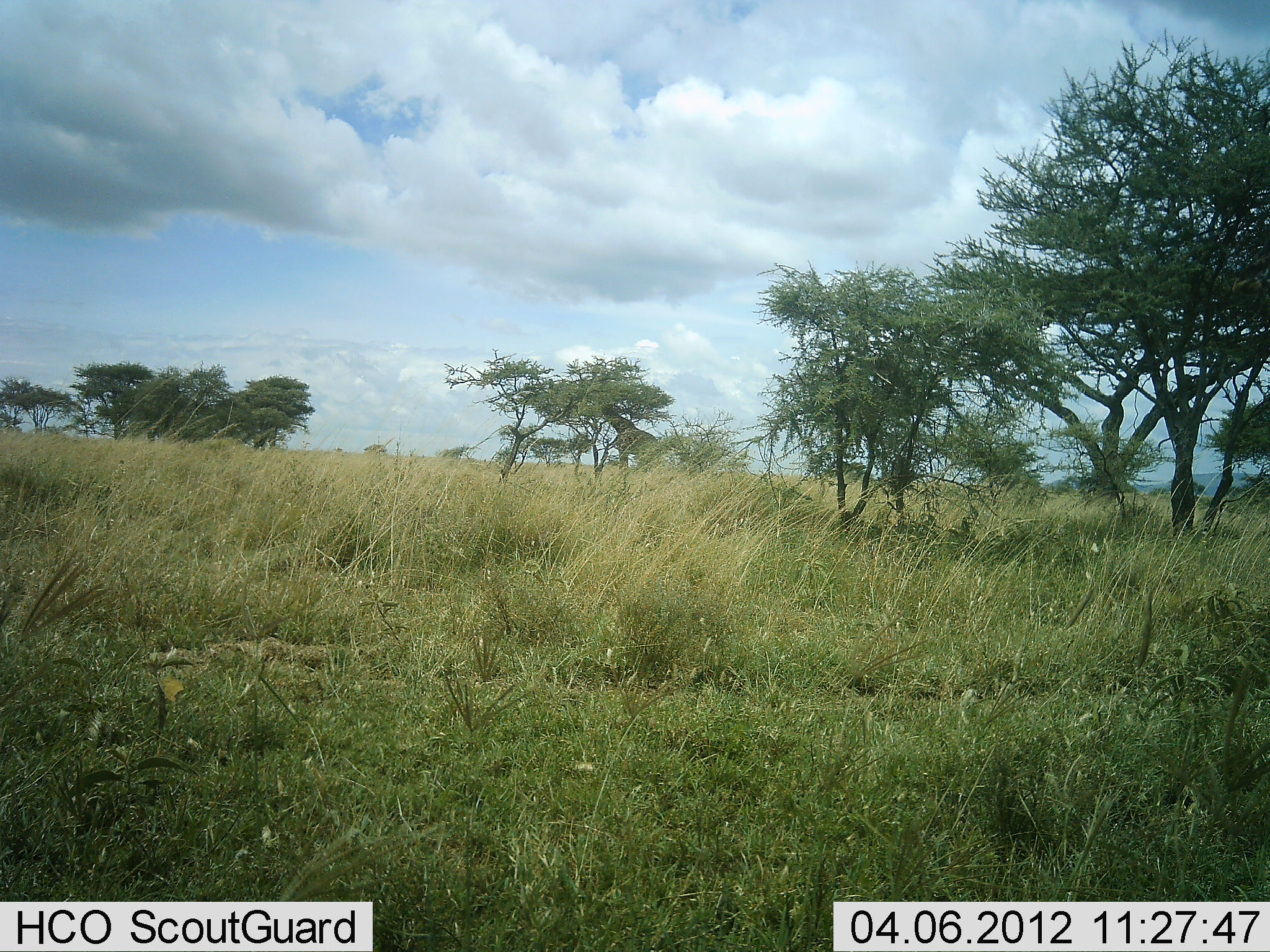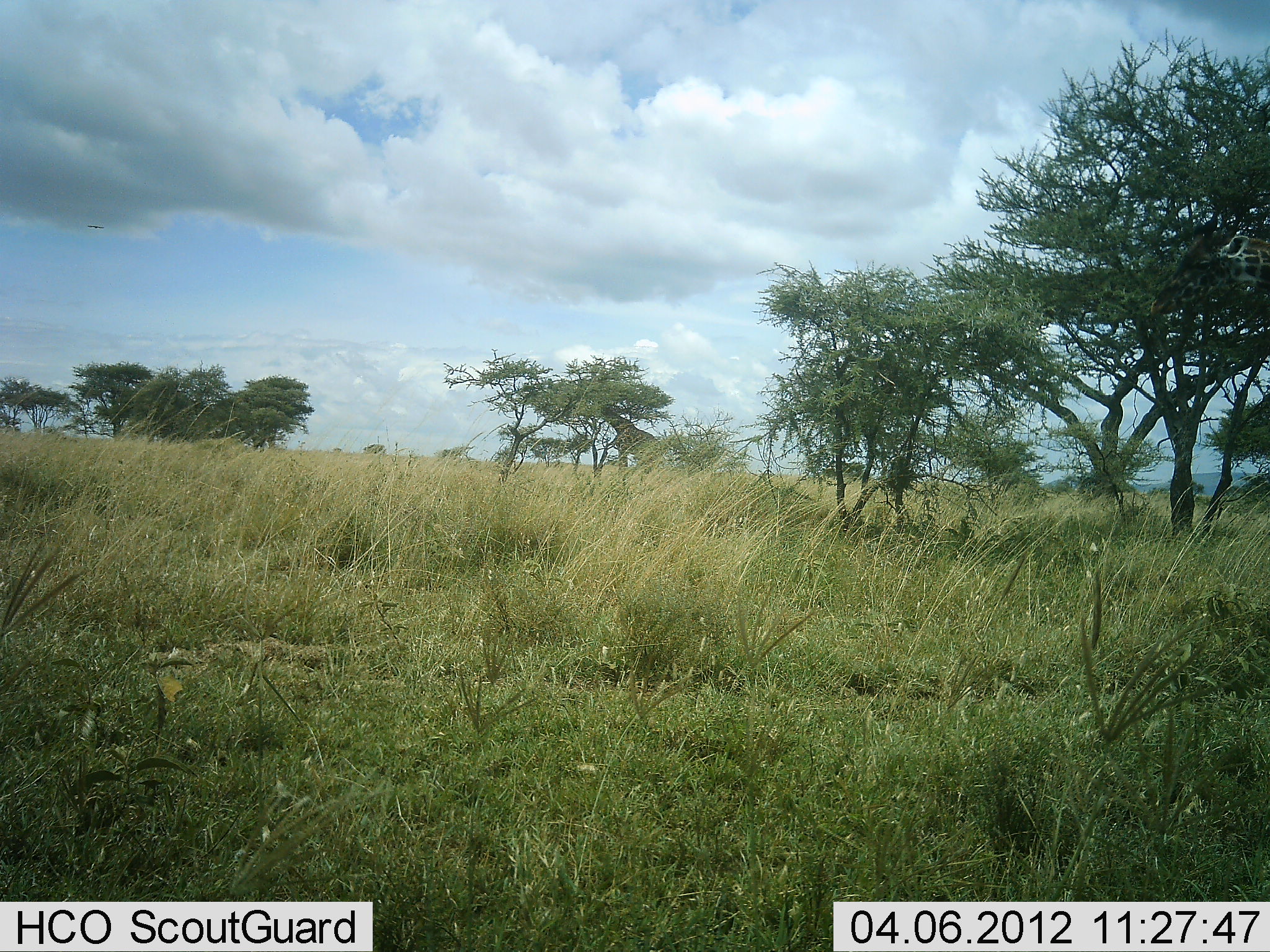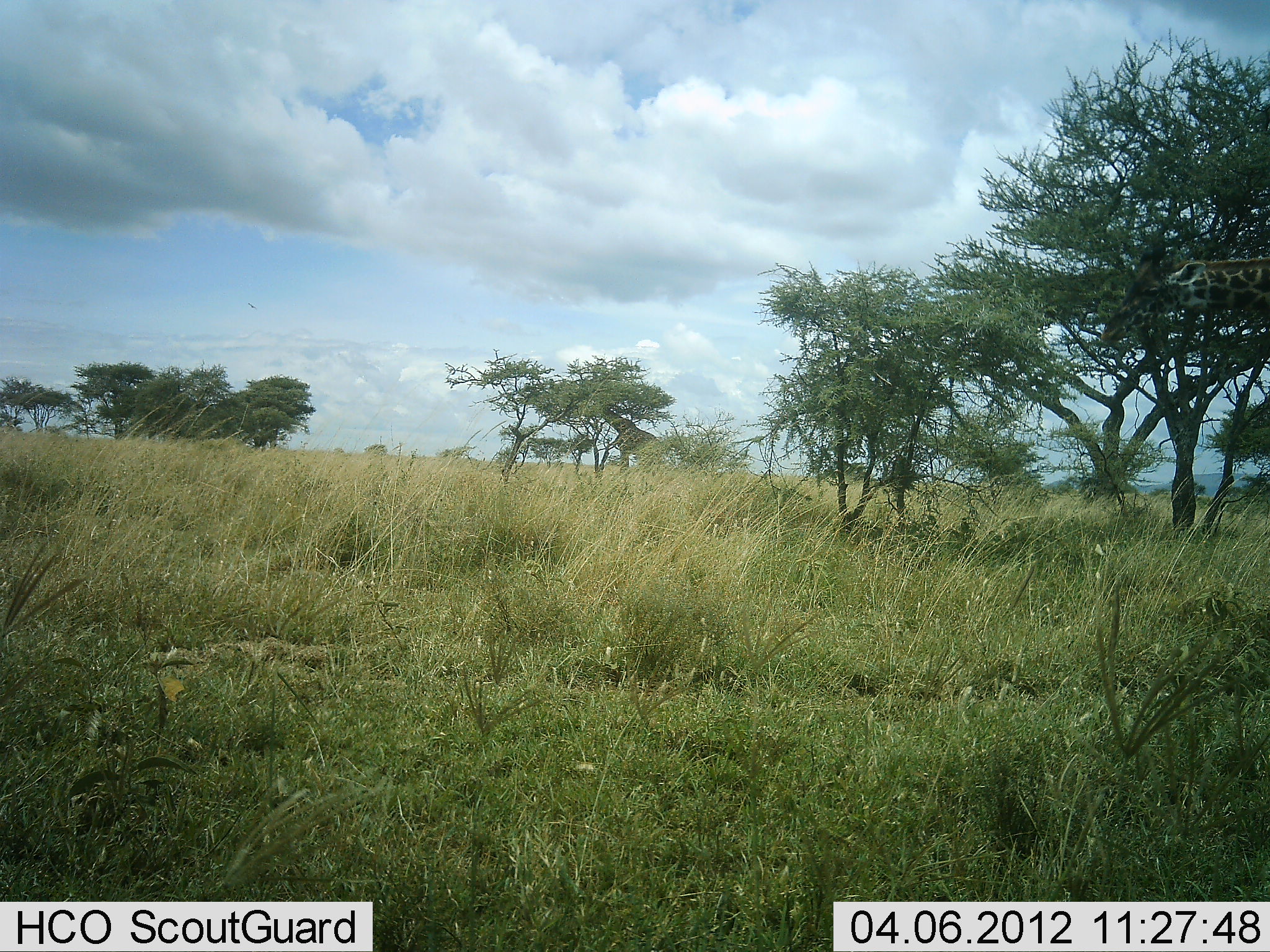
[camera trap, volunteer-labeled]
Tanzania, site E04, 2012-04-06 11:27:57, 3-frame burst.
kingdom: Animalia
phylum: Chordata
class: Mammalia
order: Artiodactyla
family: Giraffidae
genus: Giraffa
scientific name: Giraffa camelopardalis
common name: giraffe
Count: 1.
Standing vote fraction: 50%.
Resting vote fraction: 0%.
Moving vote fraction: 50%.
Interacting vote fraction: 0%.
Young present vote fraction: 0%.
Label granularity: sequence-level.